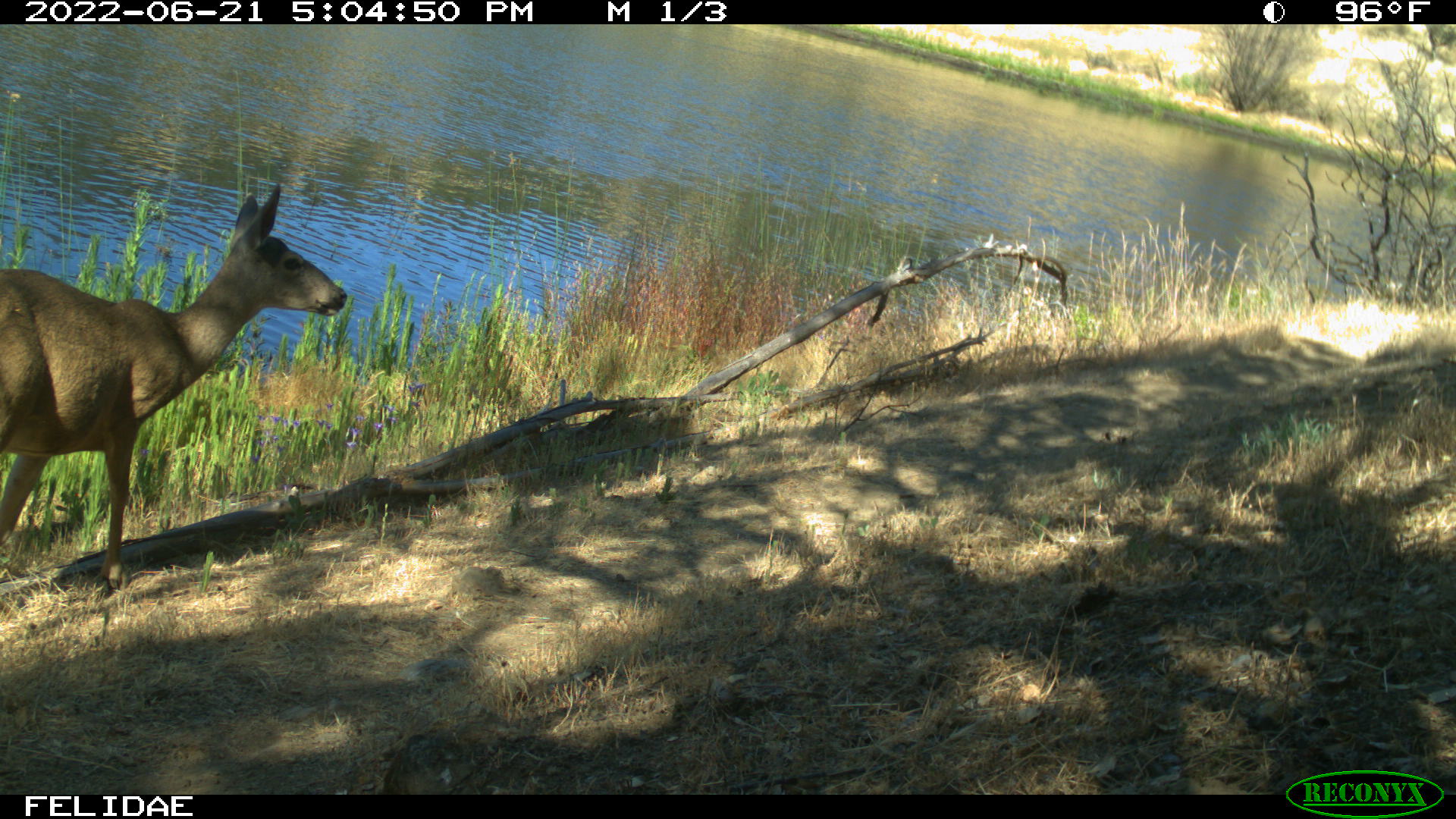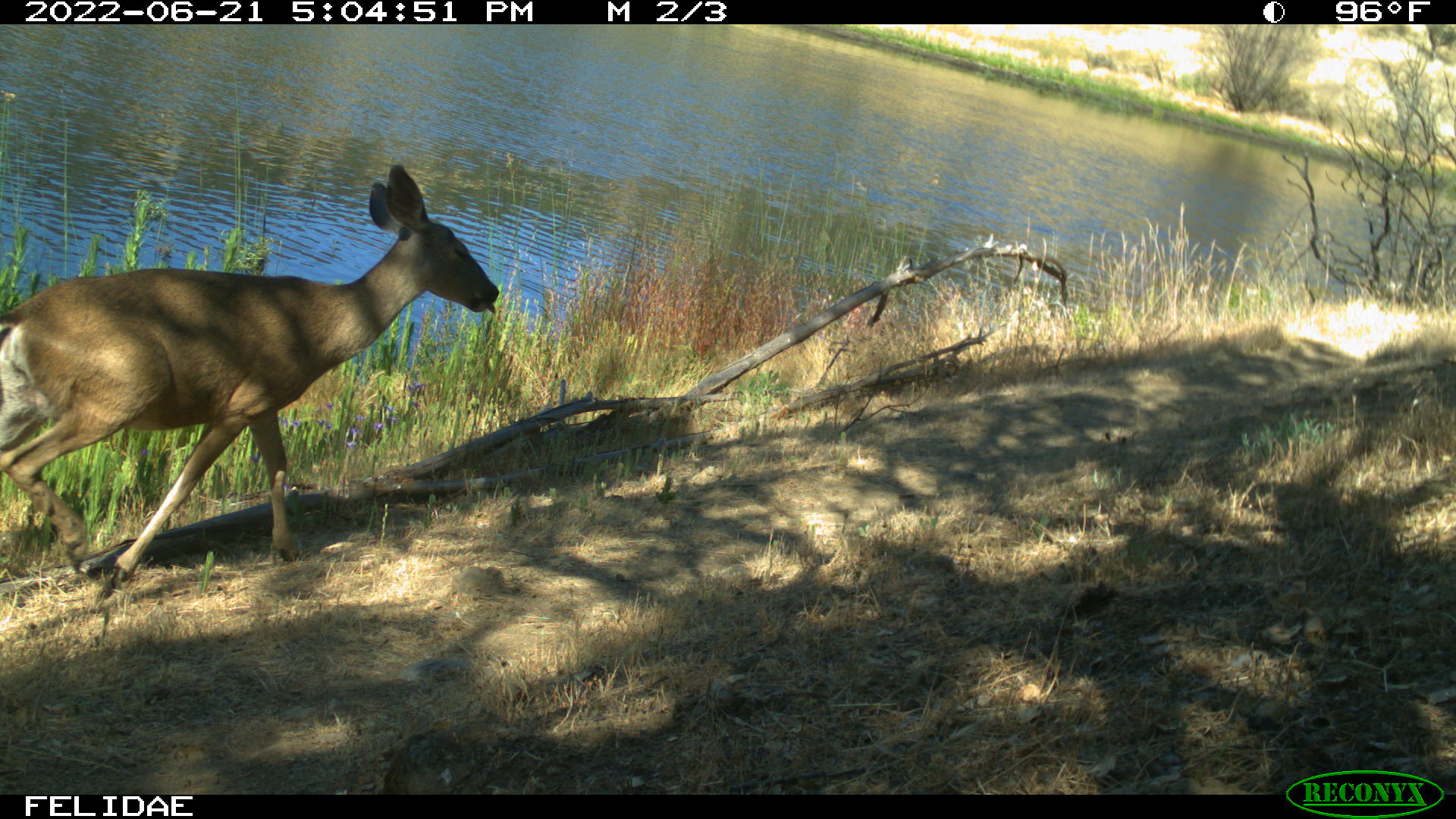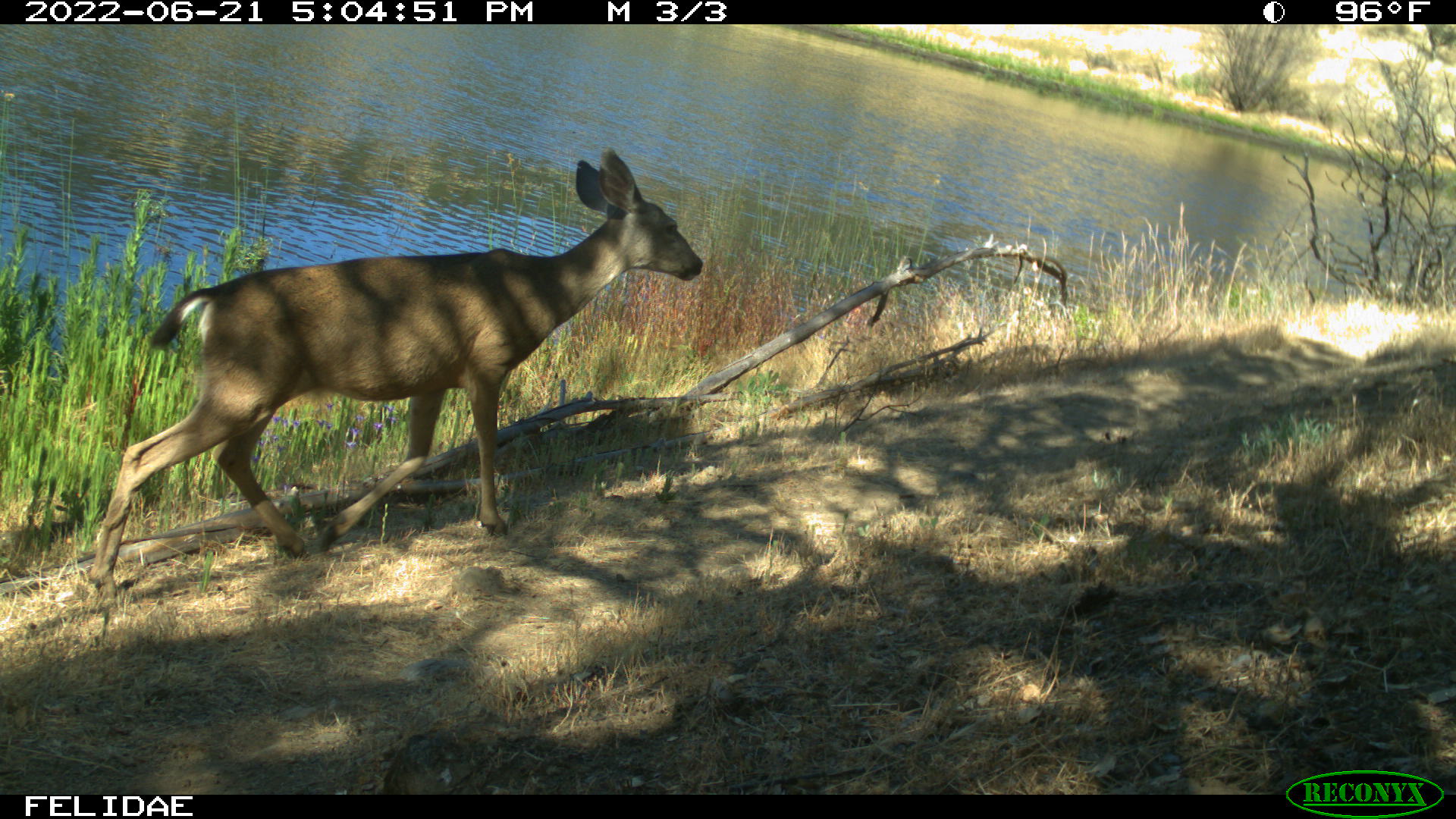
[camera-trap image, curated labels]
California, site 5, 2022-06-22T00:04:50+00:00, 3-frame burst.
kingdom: Animalia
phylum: Chordata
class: Mammalia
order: Artiodactyla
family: Cervidae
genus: Odocoileus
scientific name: Odocoileus hemionus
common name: mule deer